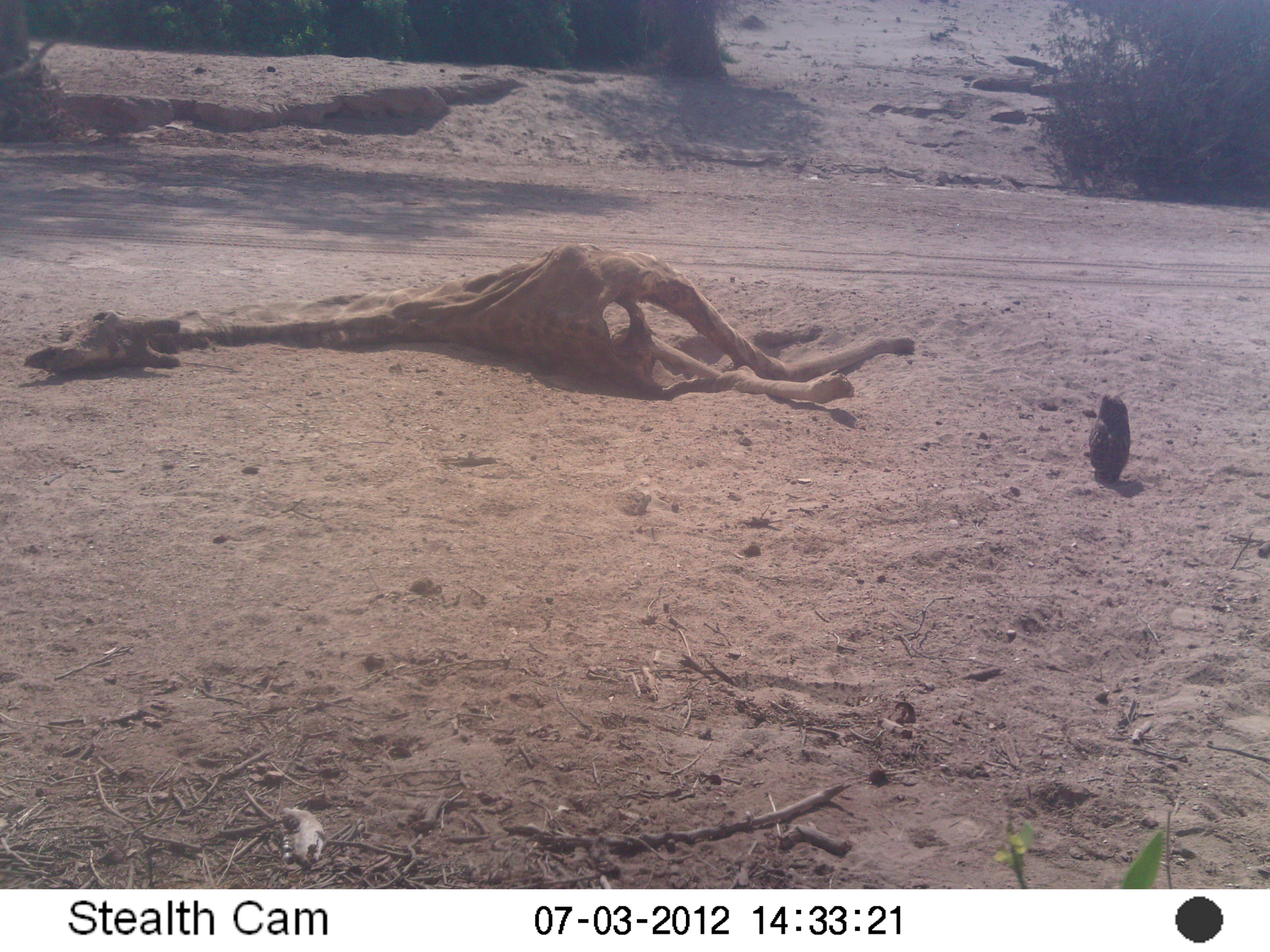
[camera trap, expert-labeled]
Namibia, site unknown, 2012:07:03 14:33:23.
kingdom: Animalia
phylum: Chordata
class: Aves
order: Strigiformes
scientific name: Strigiformes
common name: owl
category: cn-owls